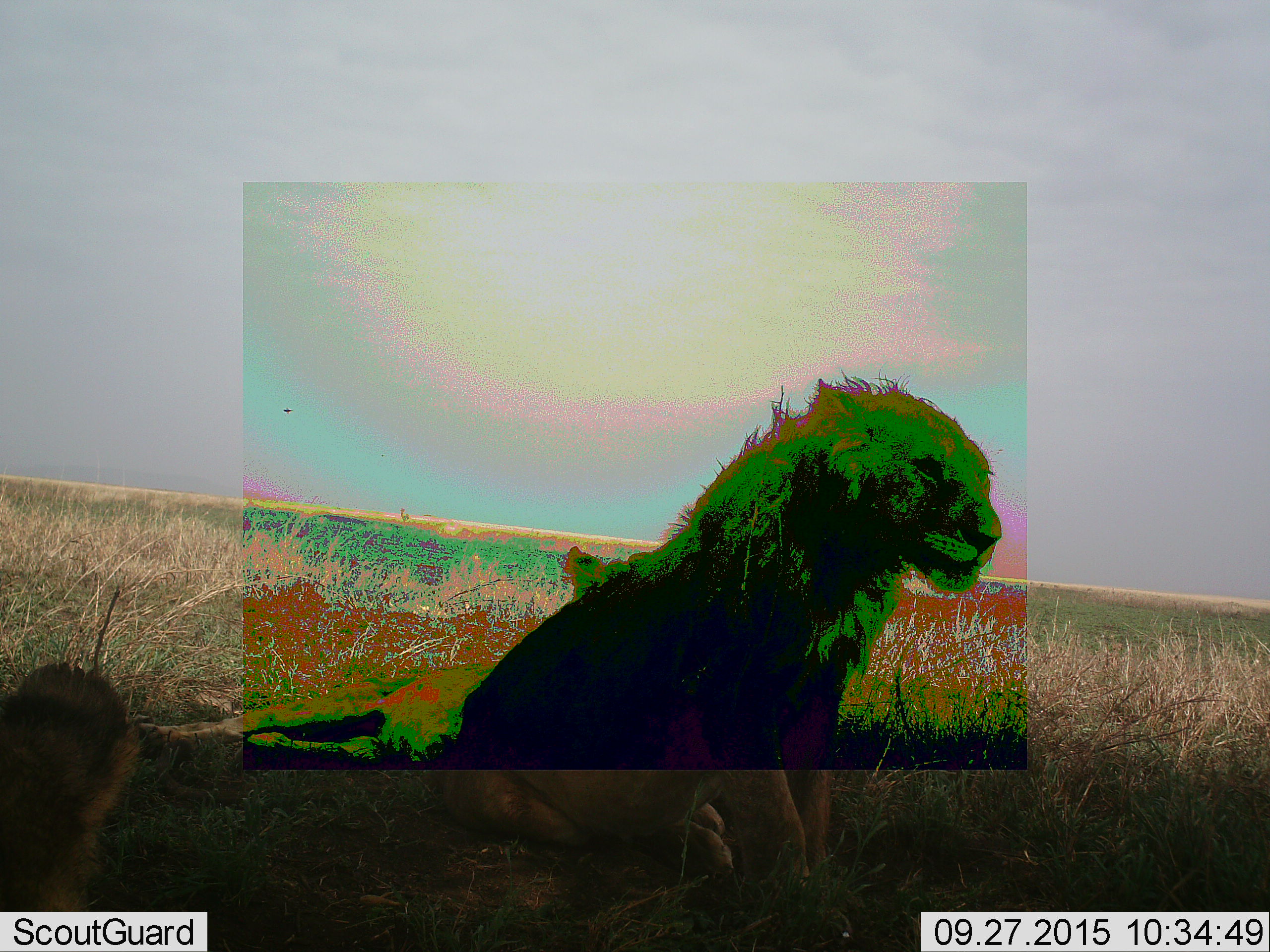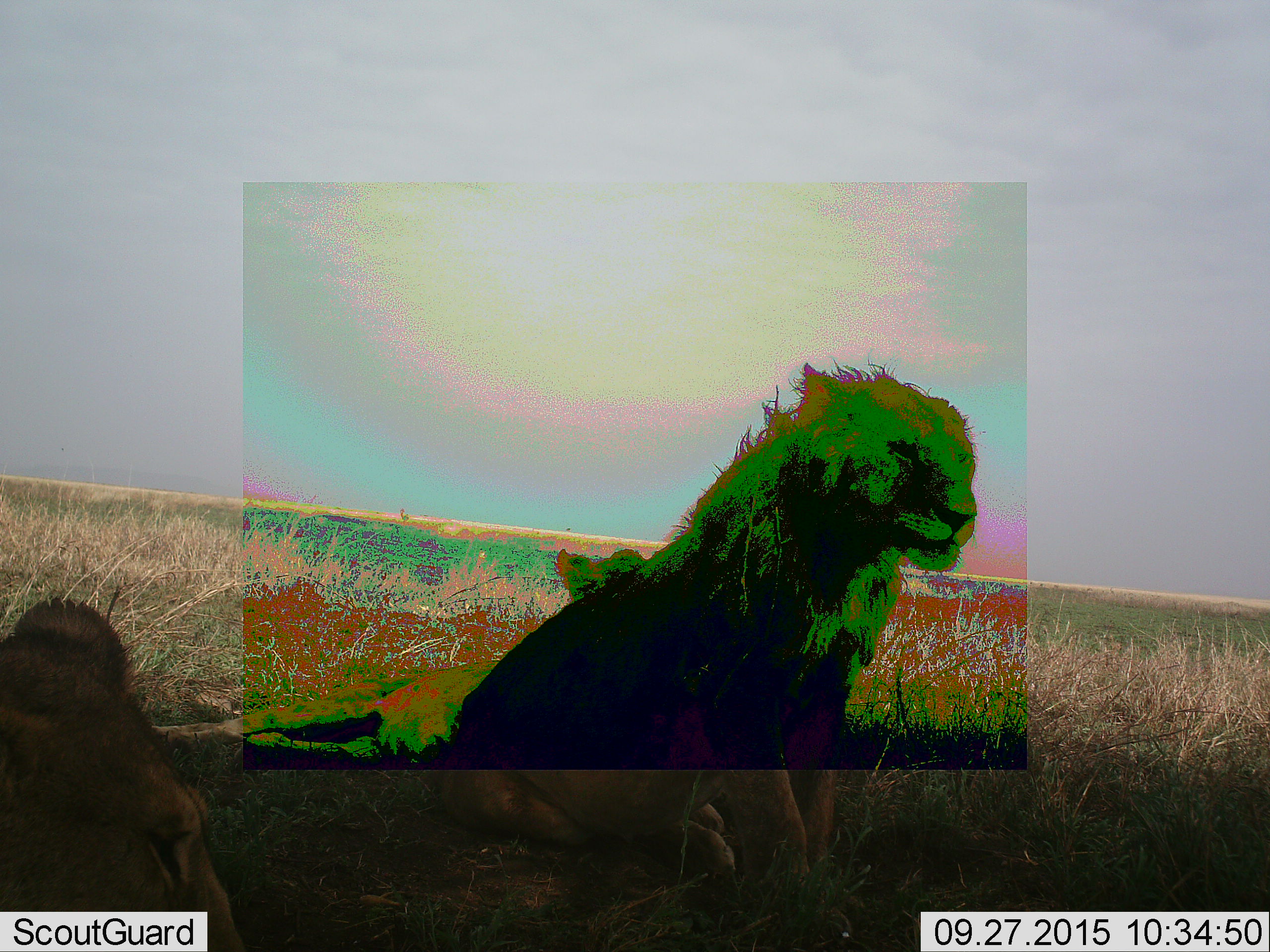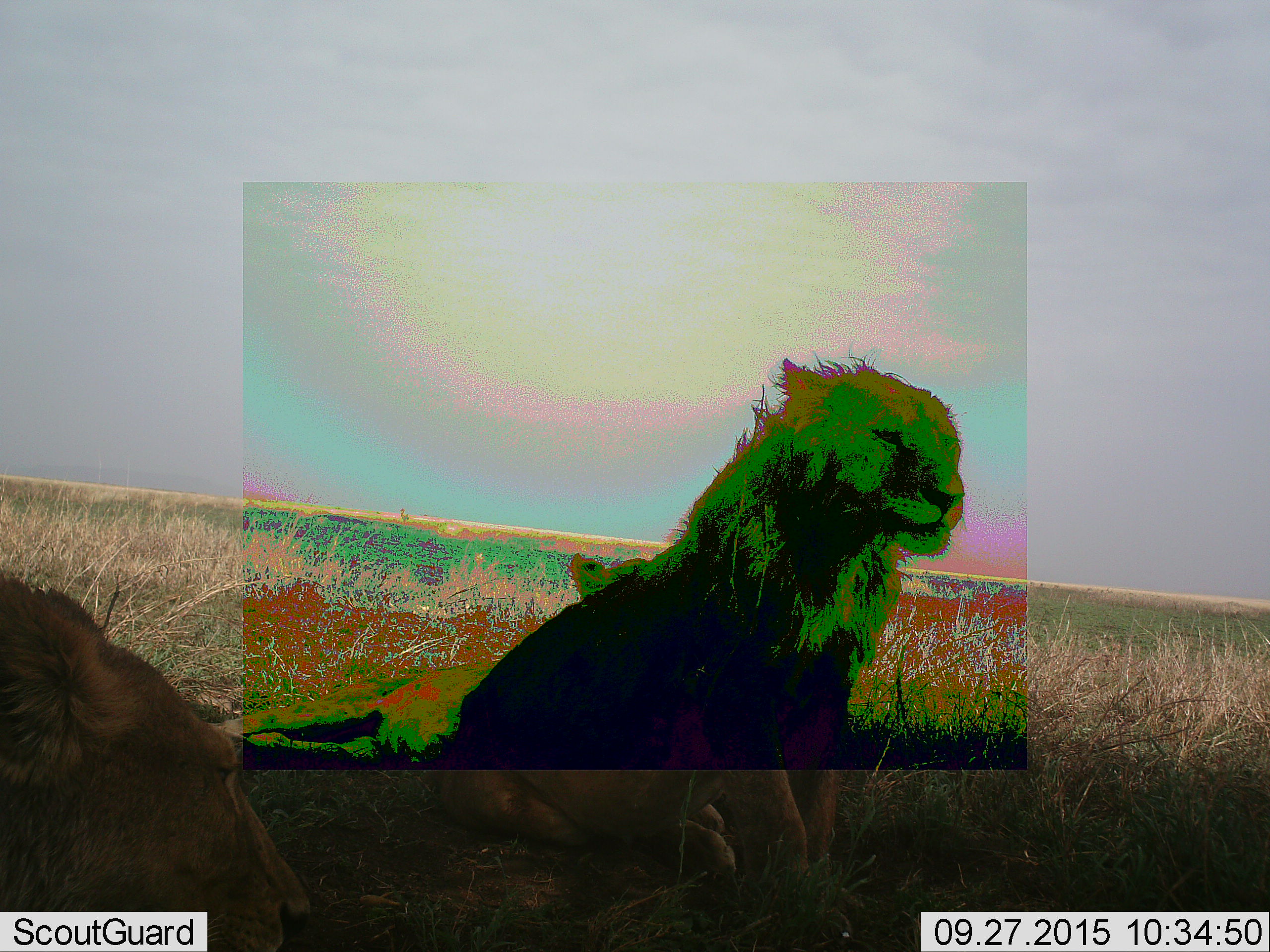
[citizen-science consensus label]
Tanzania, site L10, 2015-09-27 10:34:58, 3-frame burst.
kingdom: Animalia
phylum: Chordata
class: Mammalia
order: Carnivora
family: Felidae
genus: Panthera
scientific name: Panthera leo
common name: lion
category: lionfemale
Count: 2.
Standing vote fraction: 29%.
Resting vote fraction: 86%.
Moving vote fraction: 14%.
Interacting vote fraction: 0%.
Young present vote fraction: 14%.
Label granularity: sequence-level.